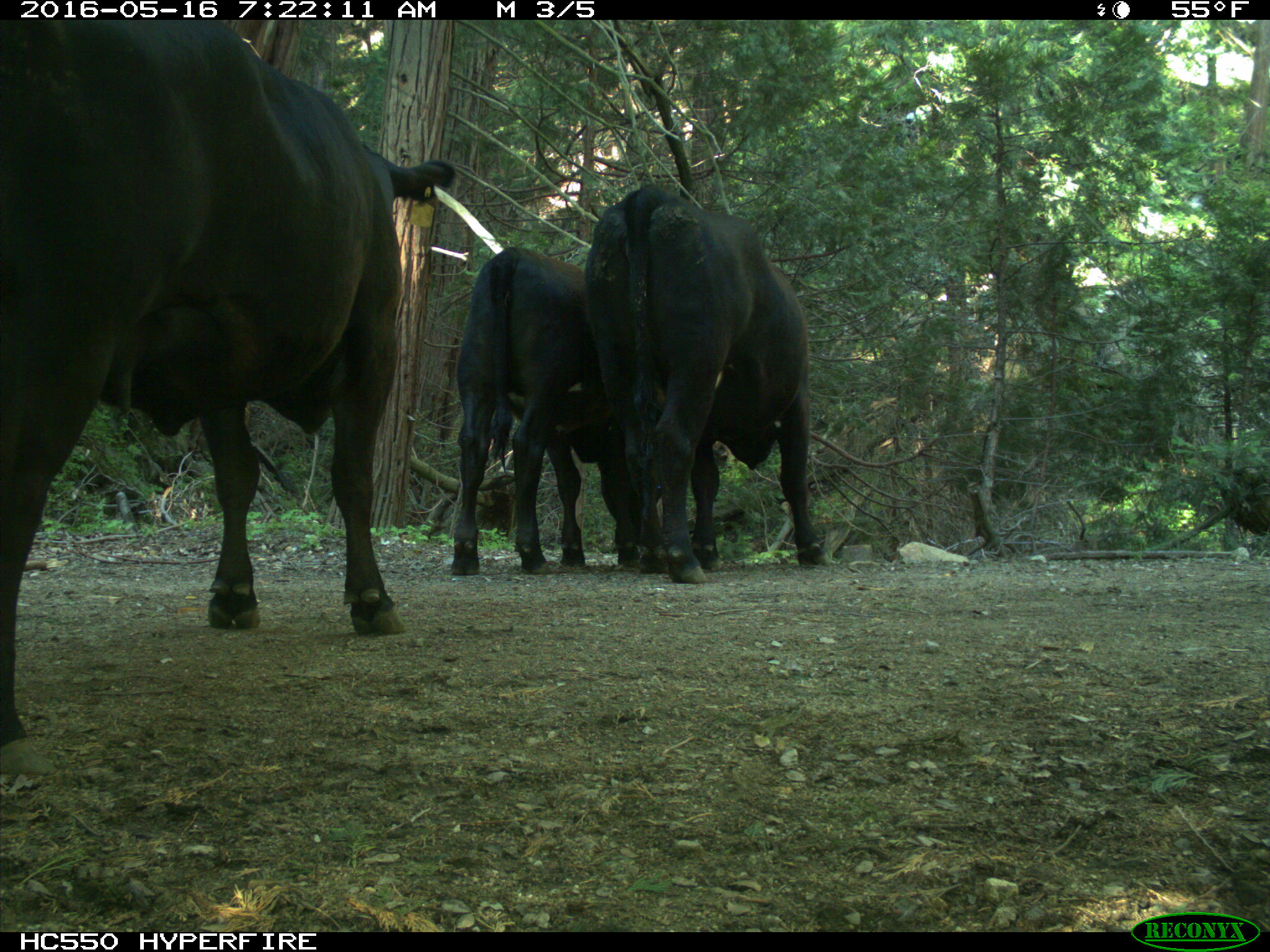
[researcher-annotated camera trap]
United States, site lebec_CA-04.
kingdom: Animalia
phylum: Chordata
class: Mammalia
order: Artiodactyla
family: Bovidae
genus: Bos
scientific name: Bos taurus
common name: domestic cow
Bos taurus (domestic cow).